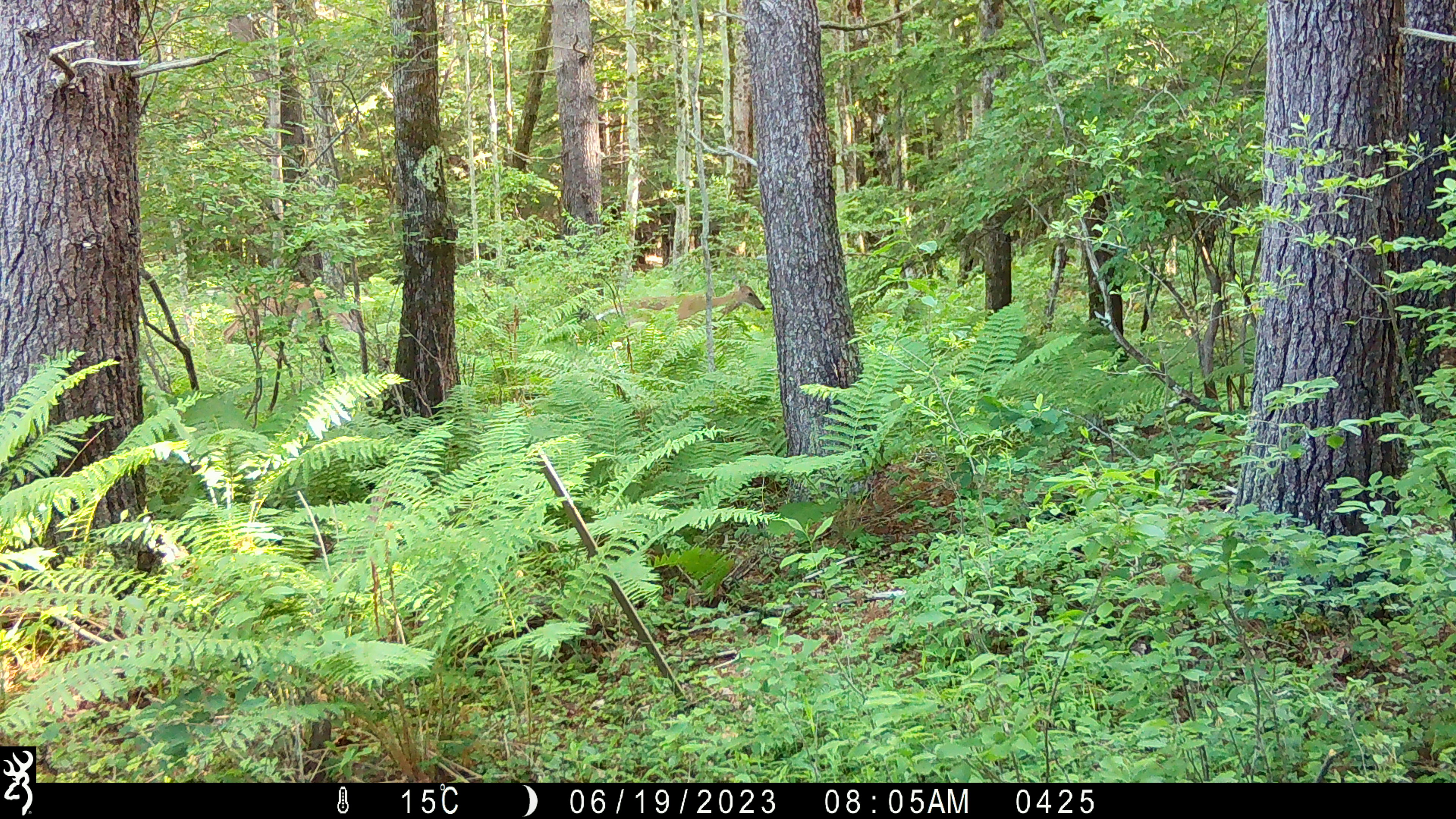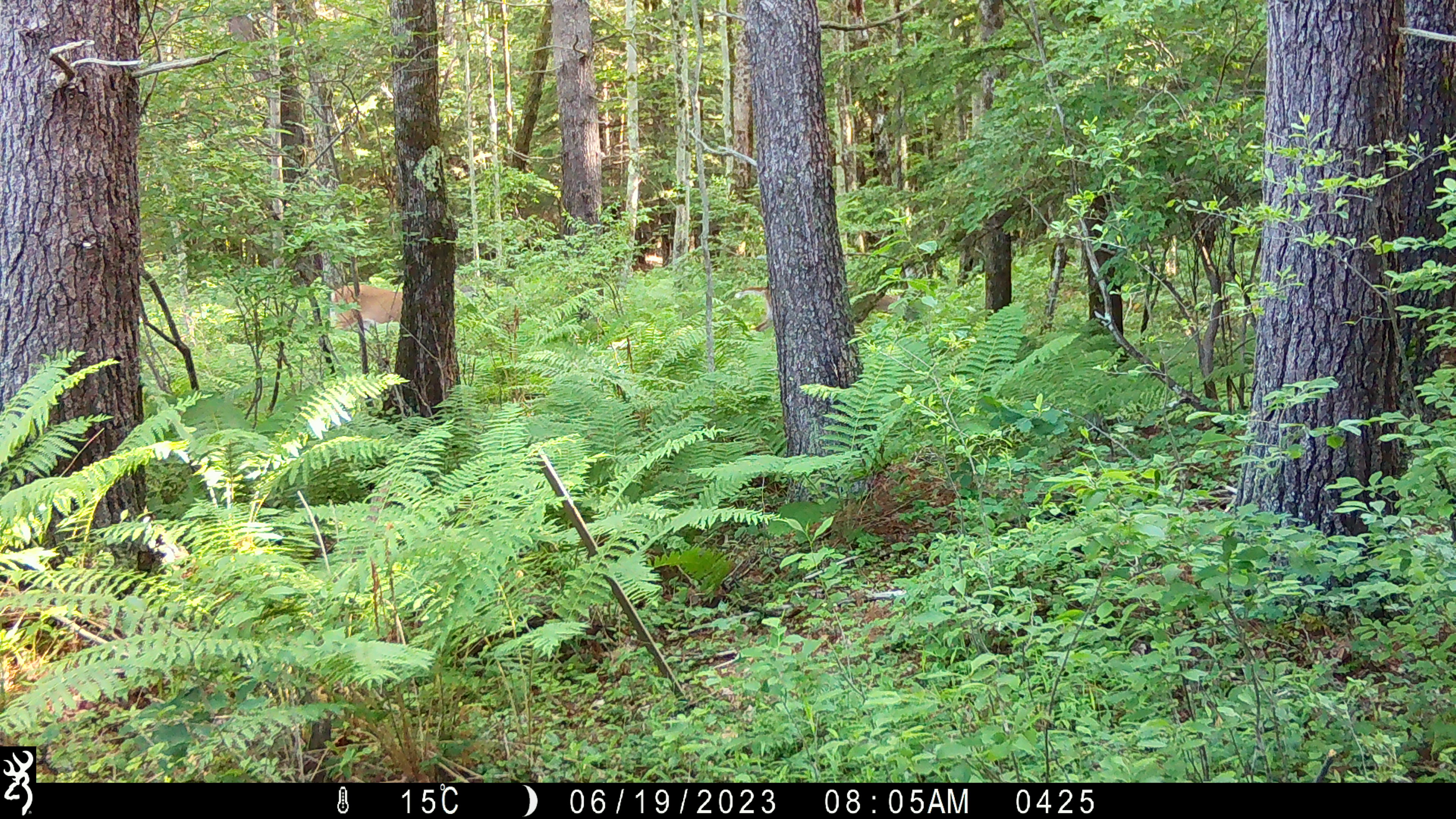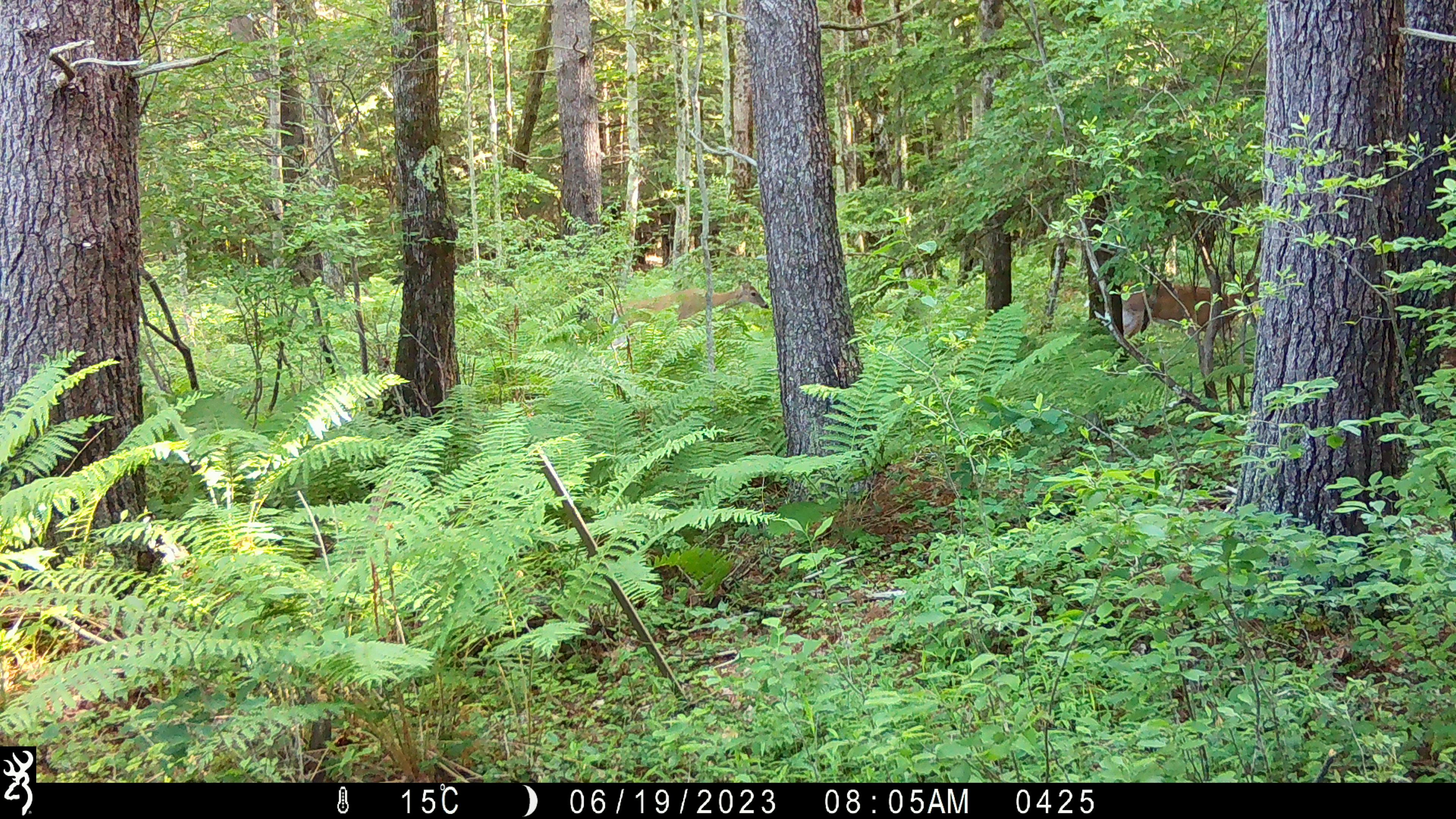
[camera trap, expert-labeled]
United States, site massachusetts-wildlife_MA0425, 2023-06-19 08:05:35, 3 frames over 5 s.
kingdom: Animalia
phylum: Chordata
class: Mammalia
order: Artiodactyla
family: Cervidae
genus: Odocoileus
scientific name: Odocoileus virginianus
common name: white-tailed deer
White-tailed deer (Odocoileus virginianus).